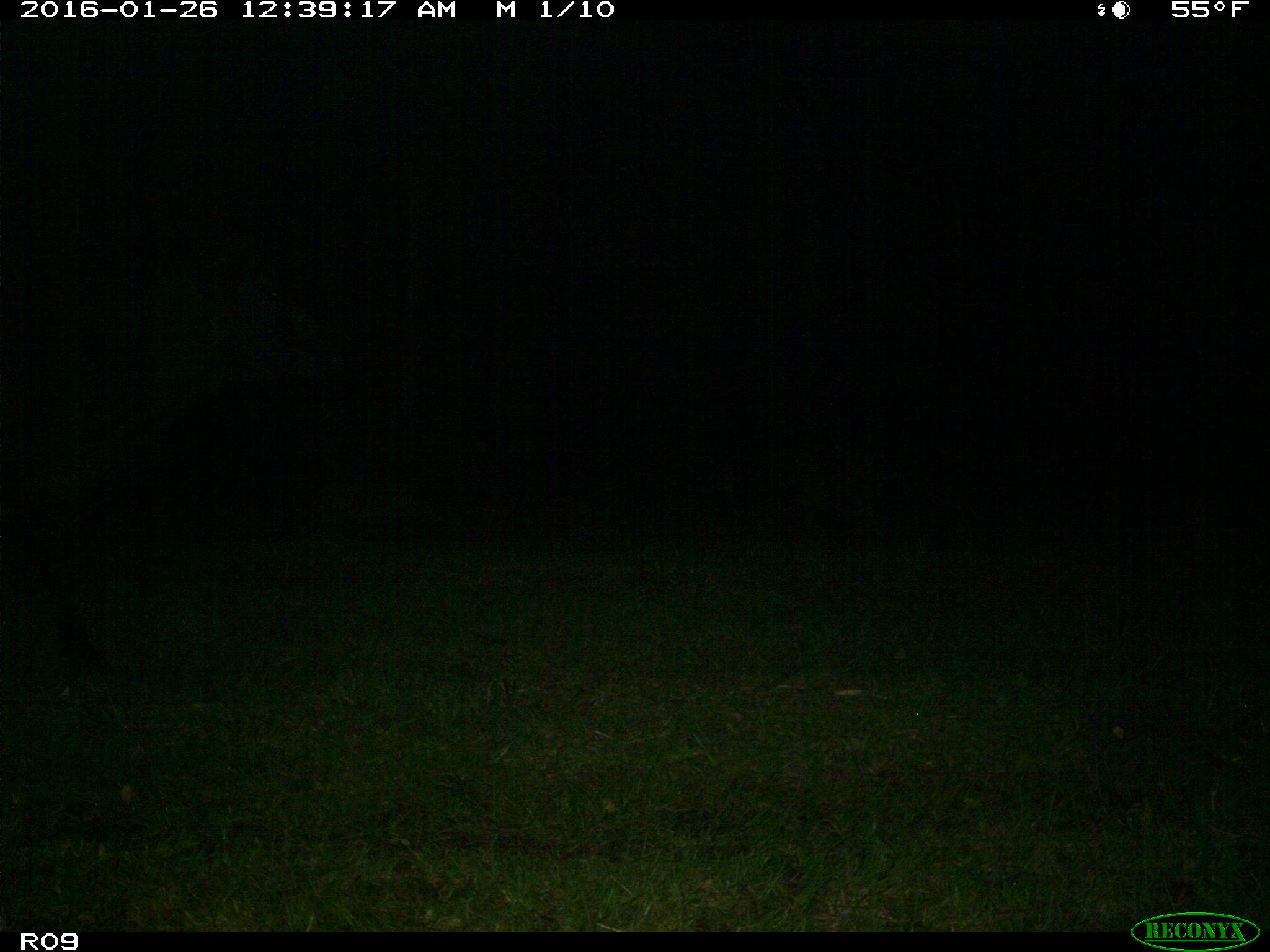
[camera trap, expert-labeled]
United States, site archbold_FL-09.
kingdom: Animalia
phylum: Chordata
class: Mammalia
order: Artiodactyla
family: Bovidae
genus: Bos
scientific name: Bos taurus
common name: domestic cow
Bos taurus (domestic cow).